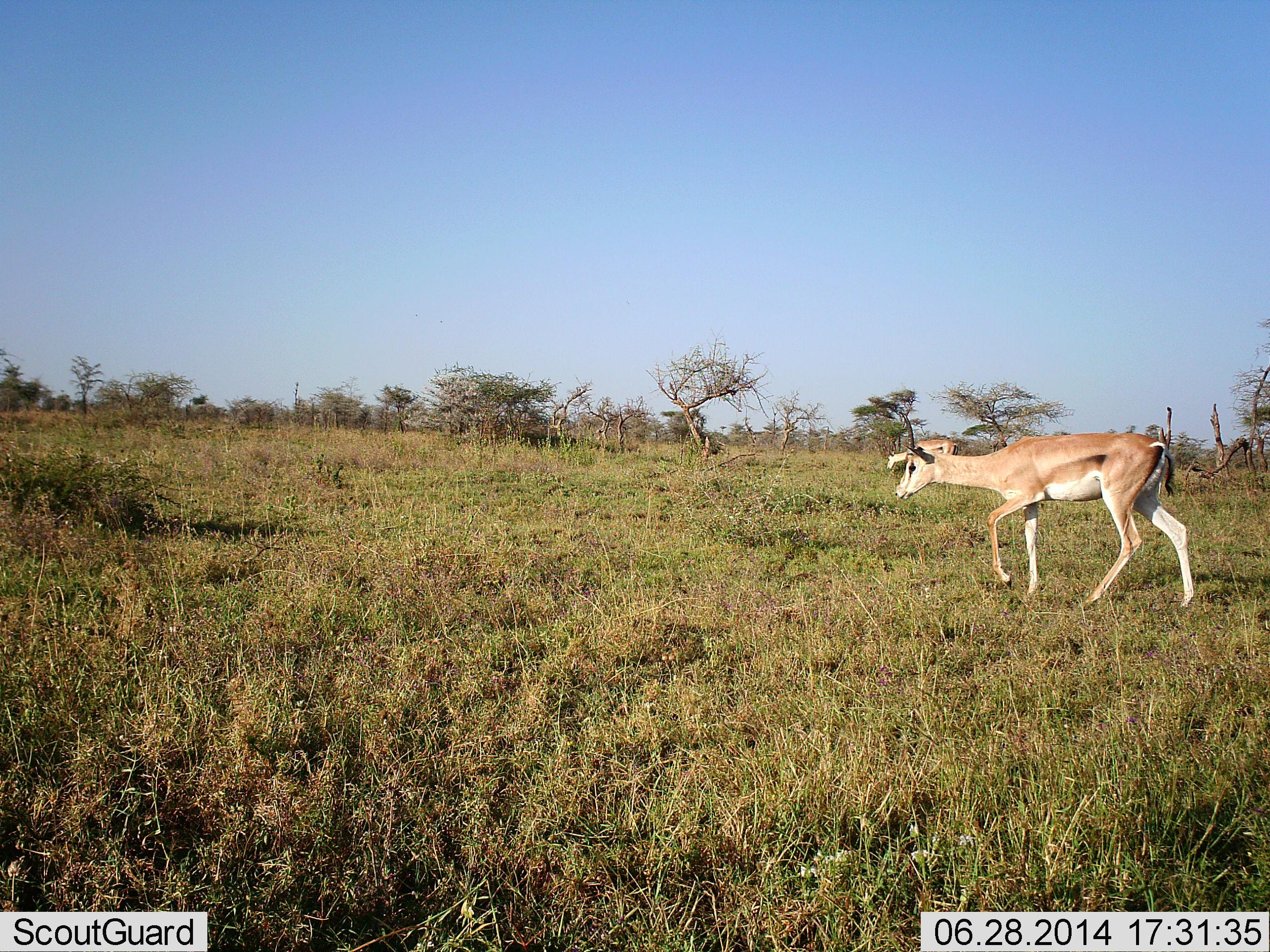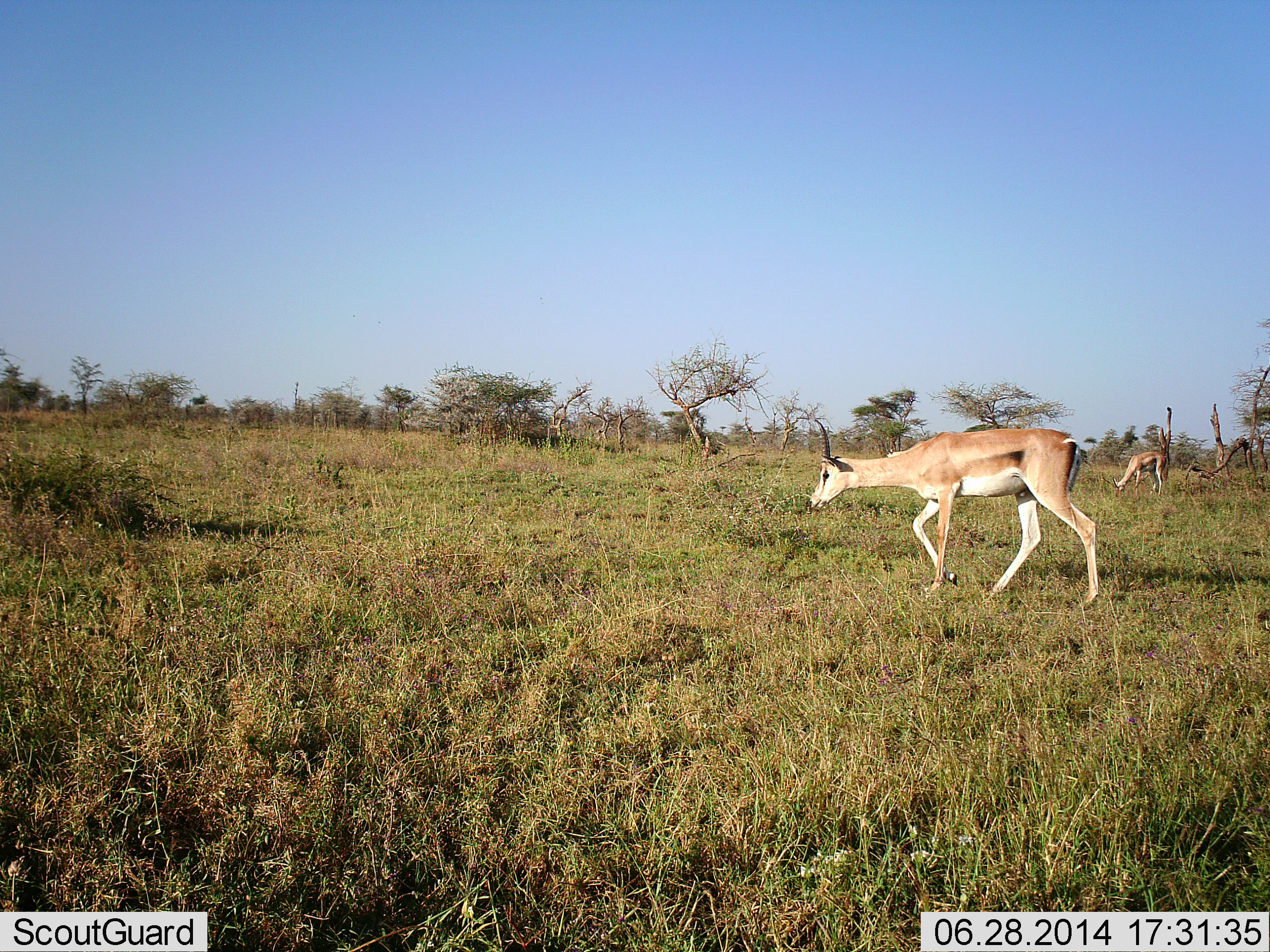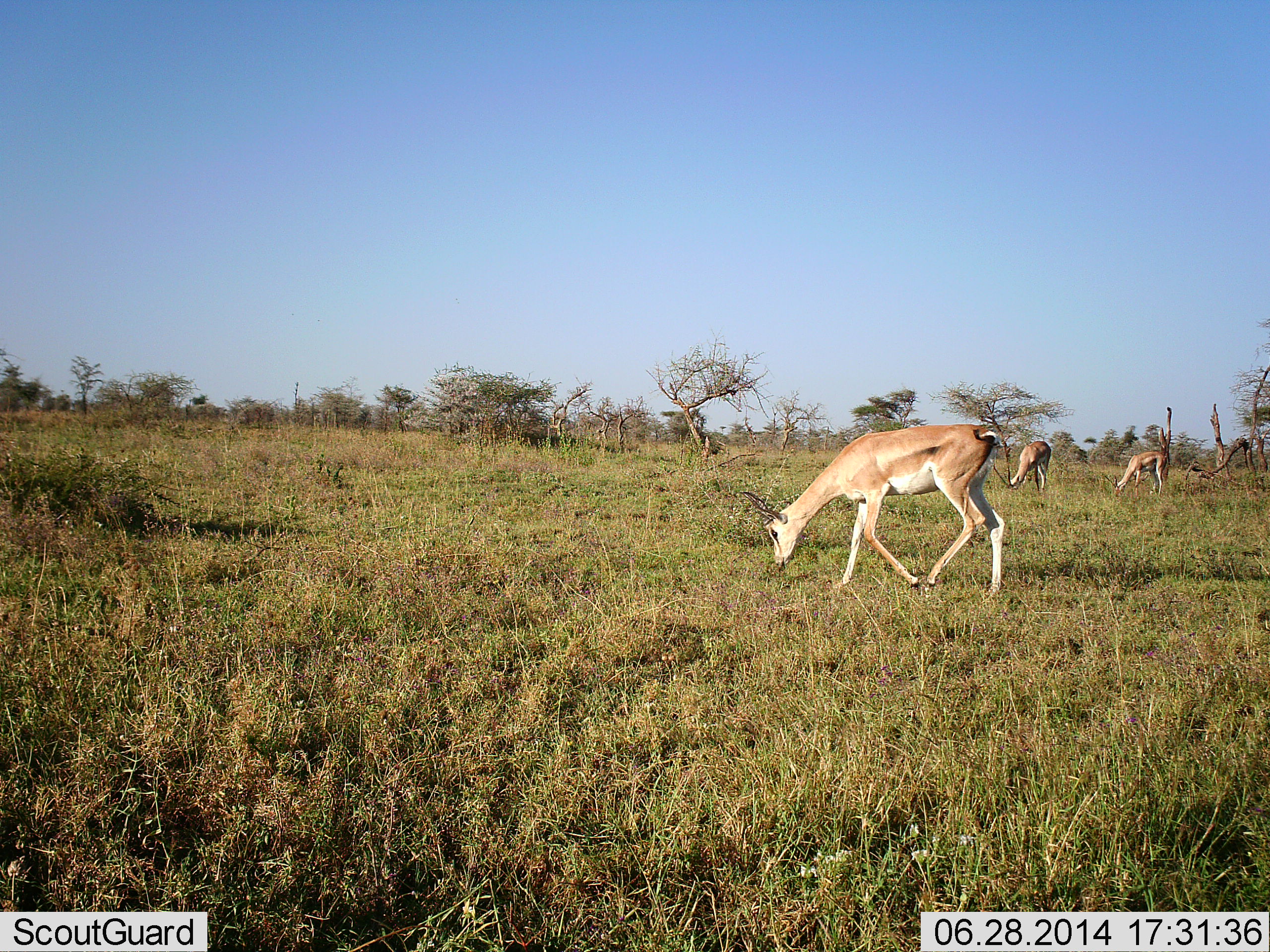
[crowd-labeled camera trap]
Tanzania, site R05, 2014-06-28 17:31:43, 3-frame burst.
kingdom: Animalia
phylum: Chordata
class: Mammalia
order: Artiodactyla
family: Bovidae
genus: Nanger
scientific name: Nanger granti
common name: grant's gazelle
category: gazellegrants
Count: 3.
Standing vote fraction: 10%.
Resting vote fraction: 0%.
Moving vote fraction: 70%.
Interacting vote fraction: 0%.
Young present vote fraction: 0%.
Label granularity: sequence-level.